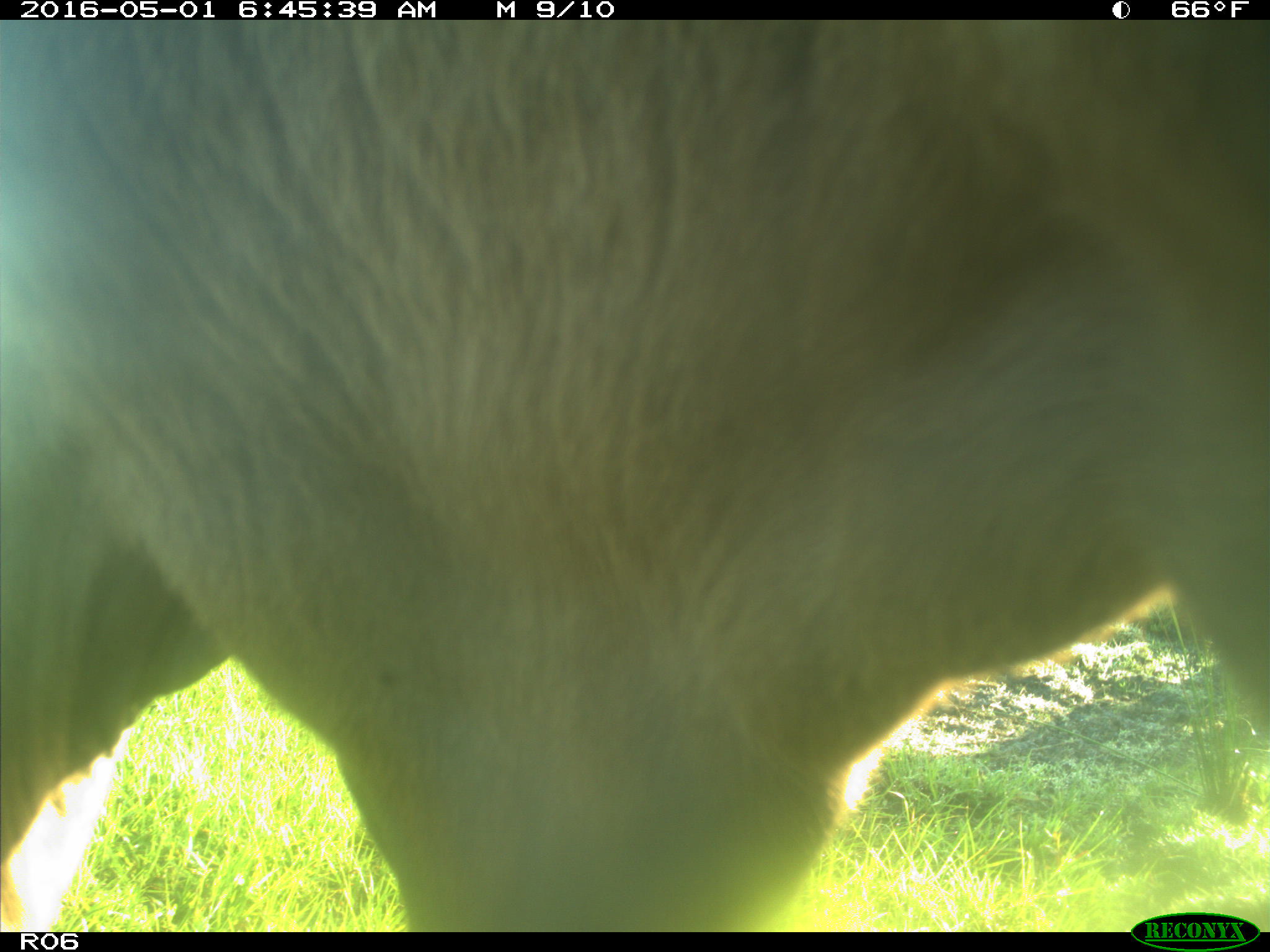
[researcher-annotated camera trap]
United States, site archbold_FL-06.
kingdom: Animalia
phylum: Chordata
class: Mammalia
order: Artiodactyla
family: Bovidae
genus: Bos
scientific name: Bos taurus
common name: domestic cow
Bos taurus (domestic cow).